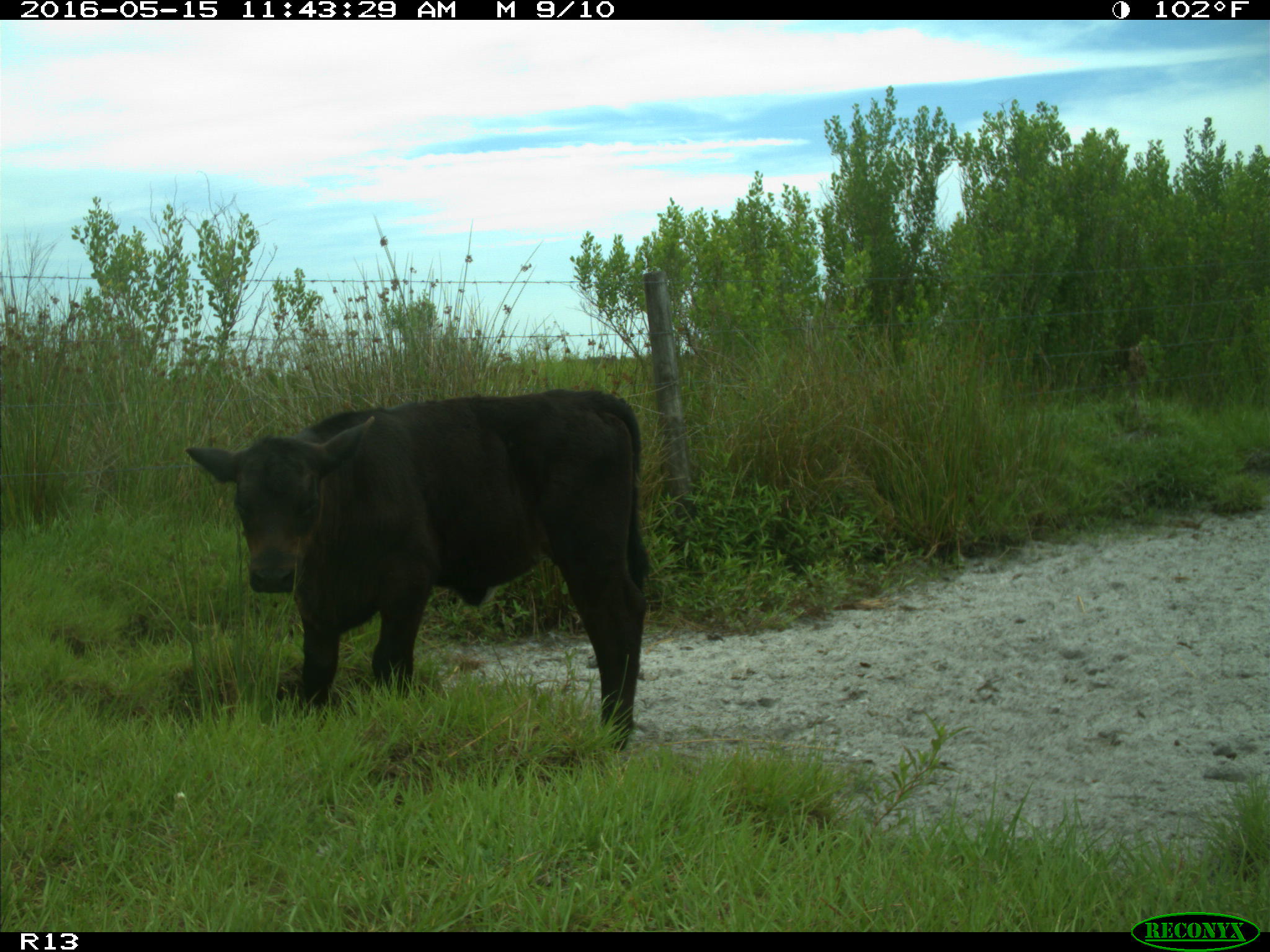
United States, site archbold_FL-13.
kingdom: Animalia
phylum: Chordata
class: Mammalia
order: Artiodactyla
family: Bovidae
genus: Bos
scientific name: Bos taurus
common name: domestic cow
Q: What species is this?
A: Bos taurus (domestic cow).